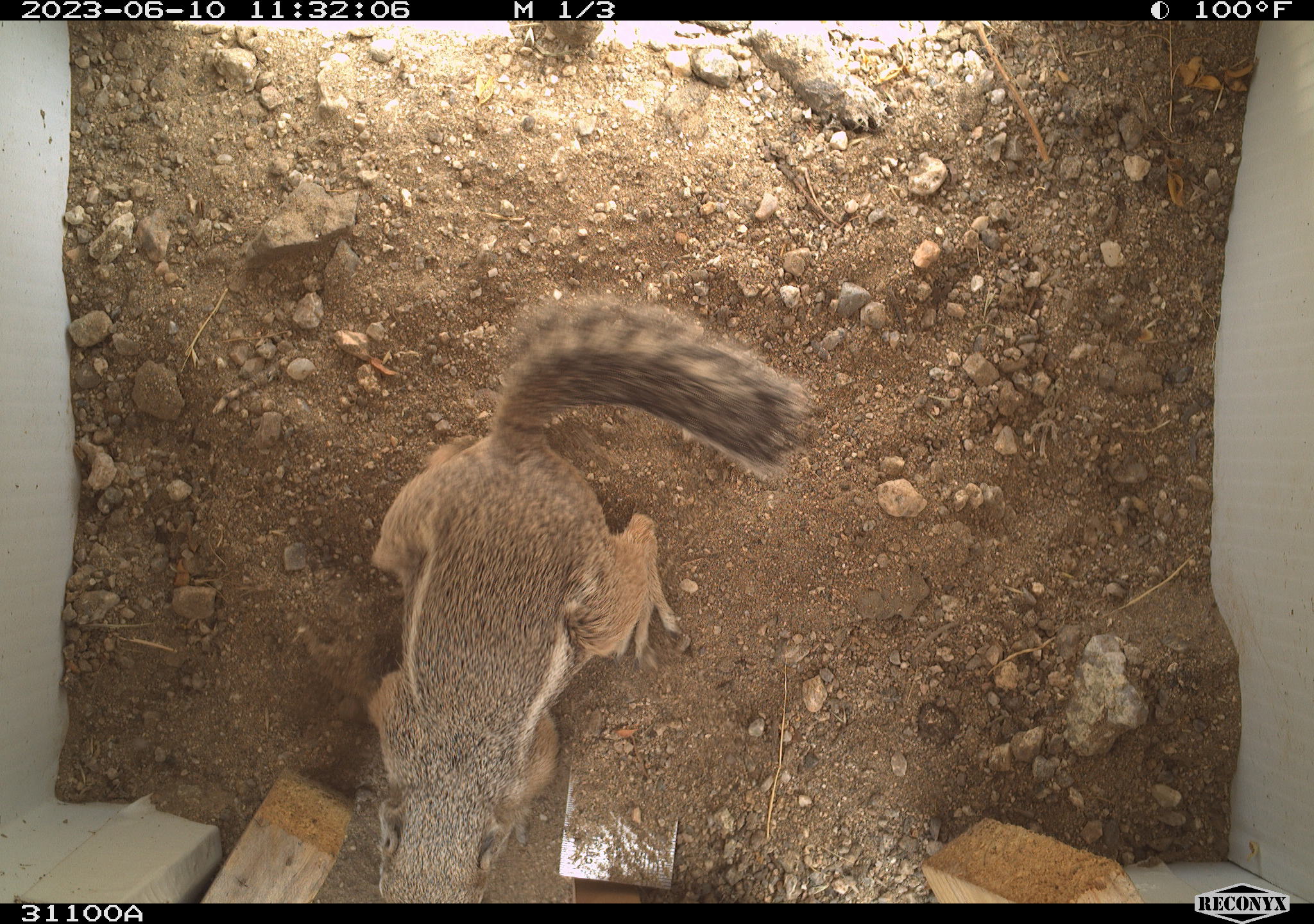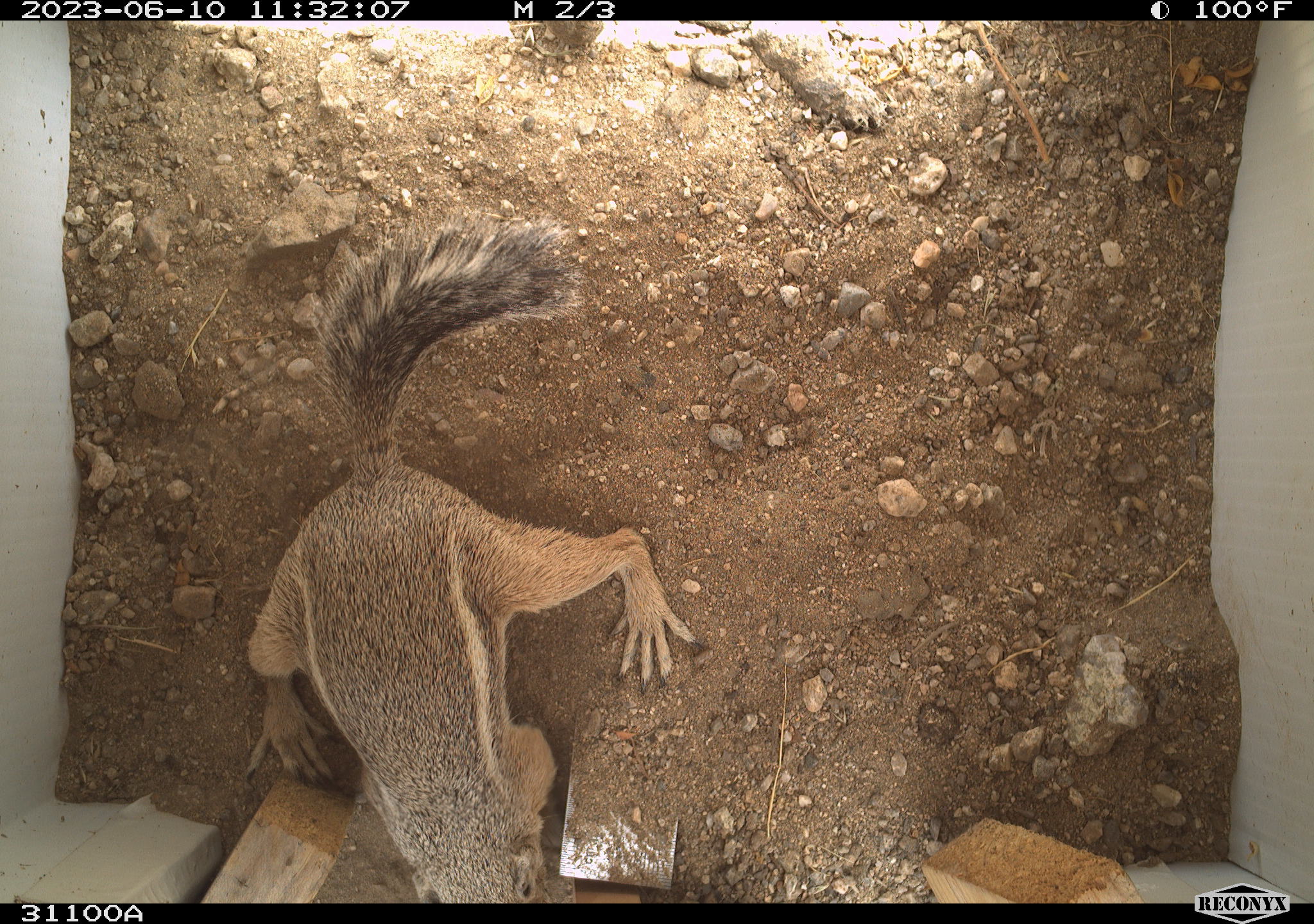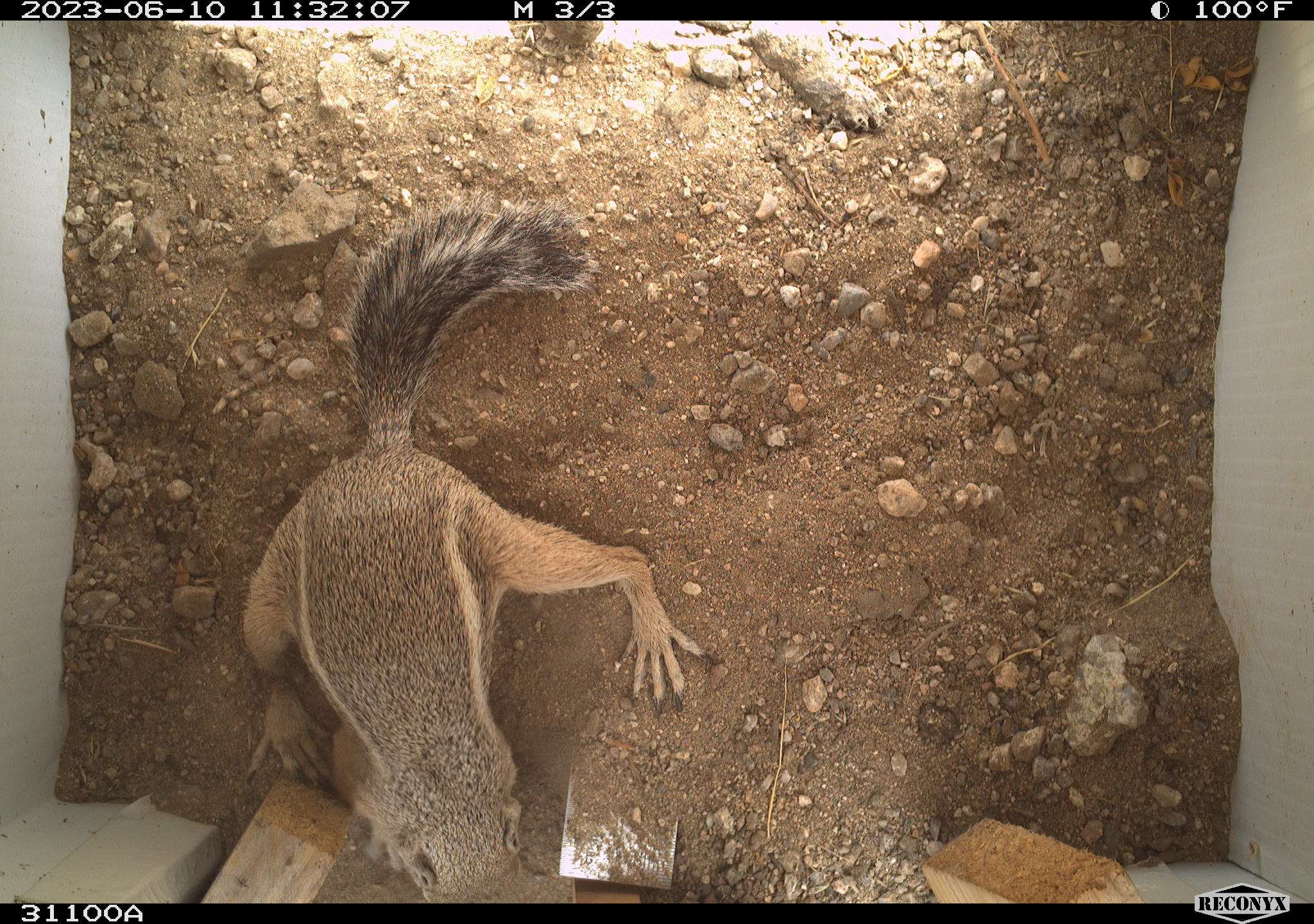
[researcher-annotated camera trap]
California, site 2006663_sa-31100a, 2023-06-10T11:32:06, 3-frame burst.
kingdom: Animalia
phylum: Chordata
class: Mammalia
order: Rodentia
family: Sciuridae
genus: Ammospermophilus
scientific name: Ammospermophilus leucurus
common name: white-tailed antelope squirrel